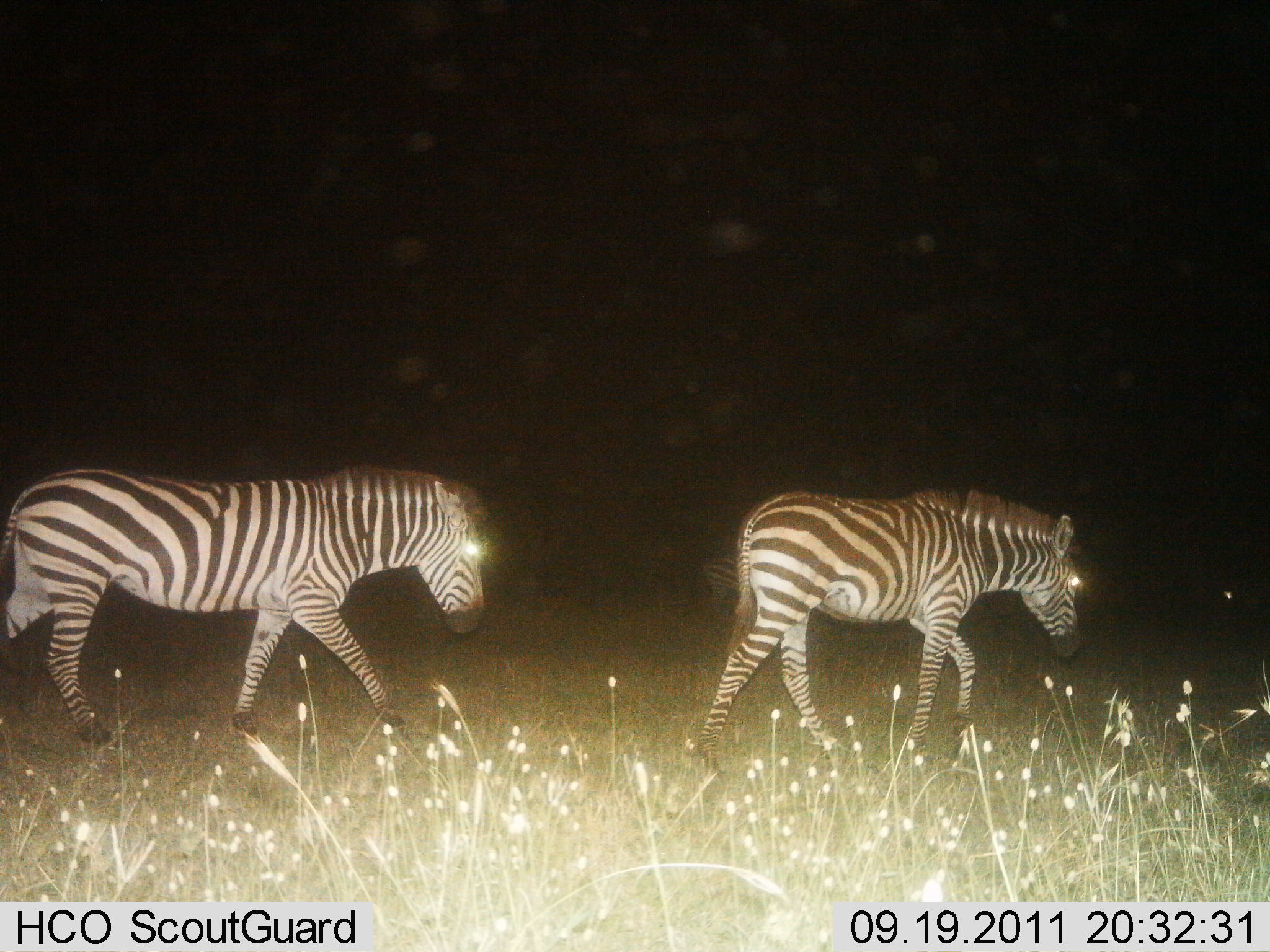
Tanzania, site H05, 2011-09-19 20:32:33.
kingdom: Animalia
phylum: Chordata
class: Mammalia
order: Perissodactyla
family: Equidae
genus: Equus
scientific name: Equus quagga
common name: plains zebra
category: zebra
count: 2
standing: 15%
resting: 0%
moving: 92%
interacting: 0%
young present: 8%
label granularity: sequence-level